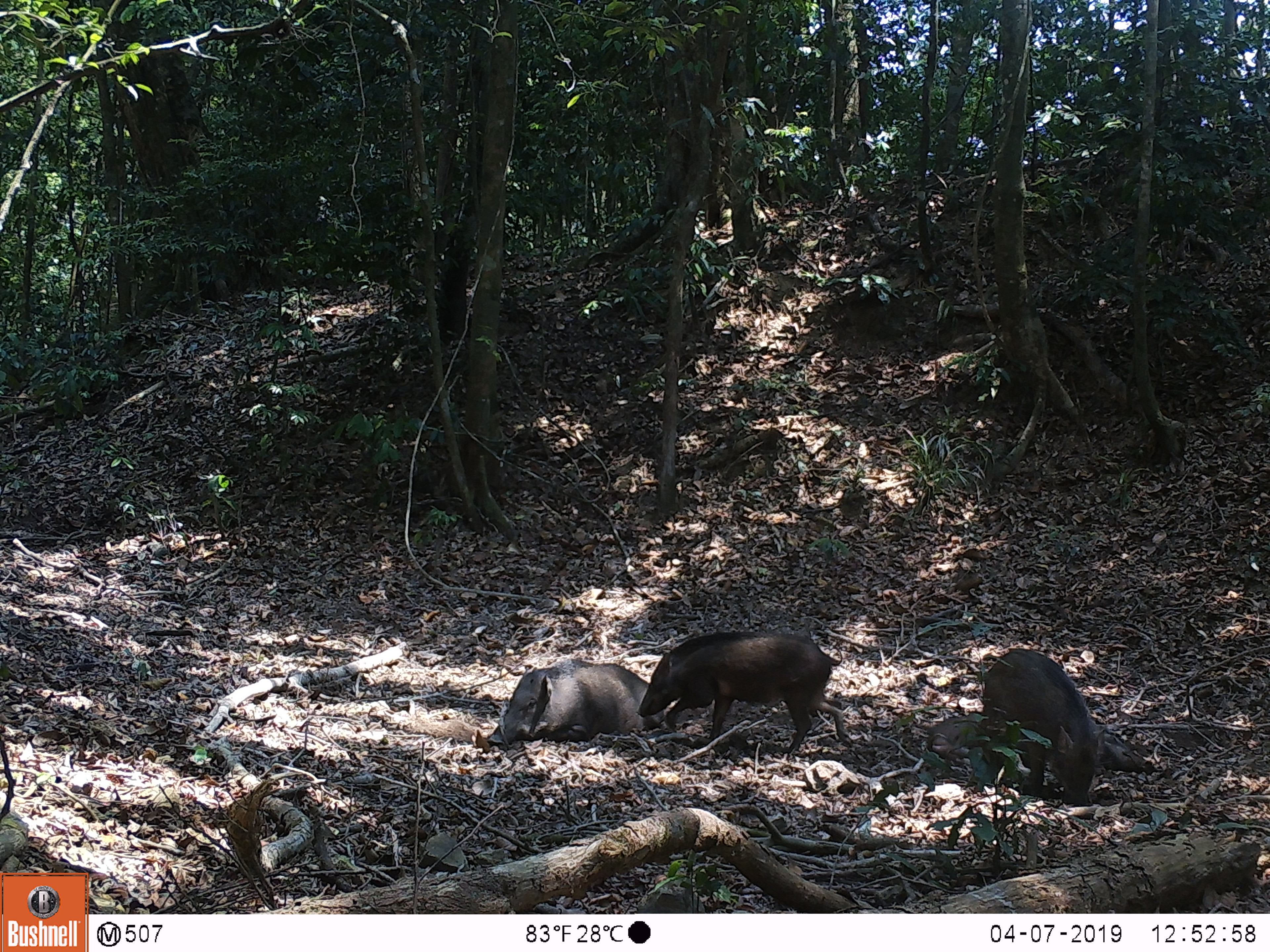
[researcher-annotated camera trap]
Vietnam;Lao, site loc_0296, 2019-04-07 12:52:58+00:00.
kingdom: Animalia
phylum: Chordata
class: Mammalia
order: Artiodactyla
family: Suidae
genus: Sus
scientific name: Sus scrofa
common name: eurasian wild pig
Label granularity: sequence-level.